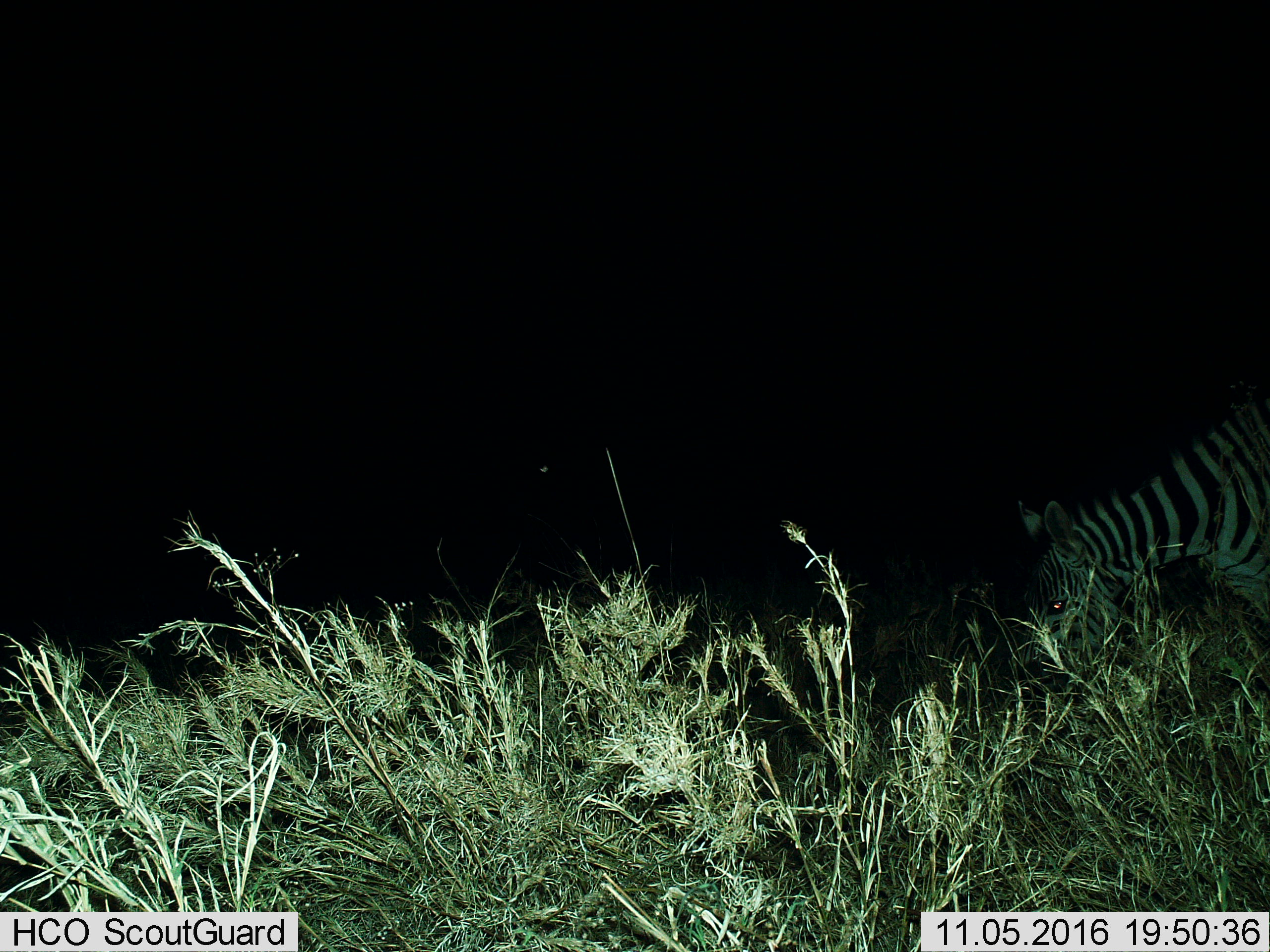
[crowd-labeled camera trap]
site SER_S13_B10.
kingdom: Animalia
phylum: Chordata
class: Mammalia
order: Perissodactyla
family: Equidae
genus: Equus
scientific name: Equus quagga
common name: plains zebra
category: zebraplains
Zebraplains (plains zebra) (Equus quagga), count 1. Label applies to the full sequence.